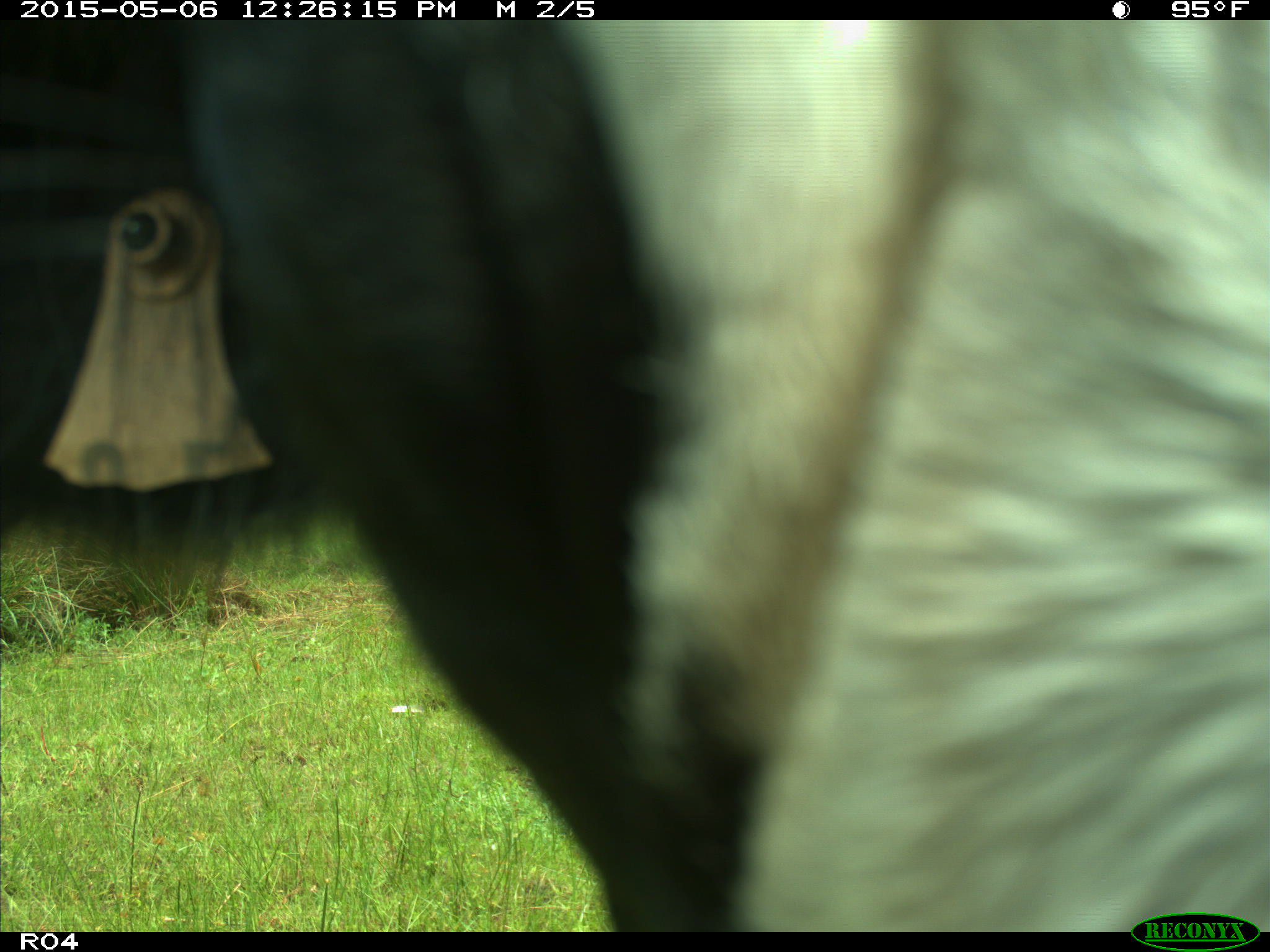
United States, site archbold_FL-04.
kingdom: Animalia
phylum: Chordata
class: Mammalia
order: Artiodactyla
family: Bovidae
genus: Bos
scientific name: Bos taurus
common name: domestic cow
Bos taurus (domestic cow).